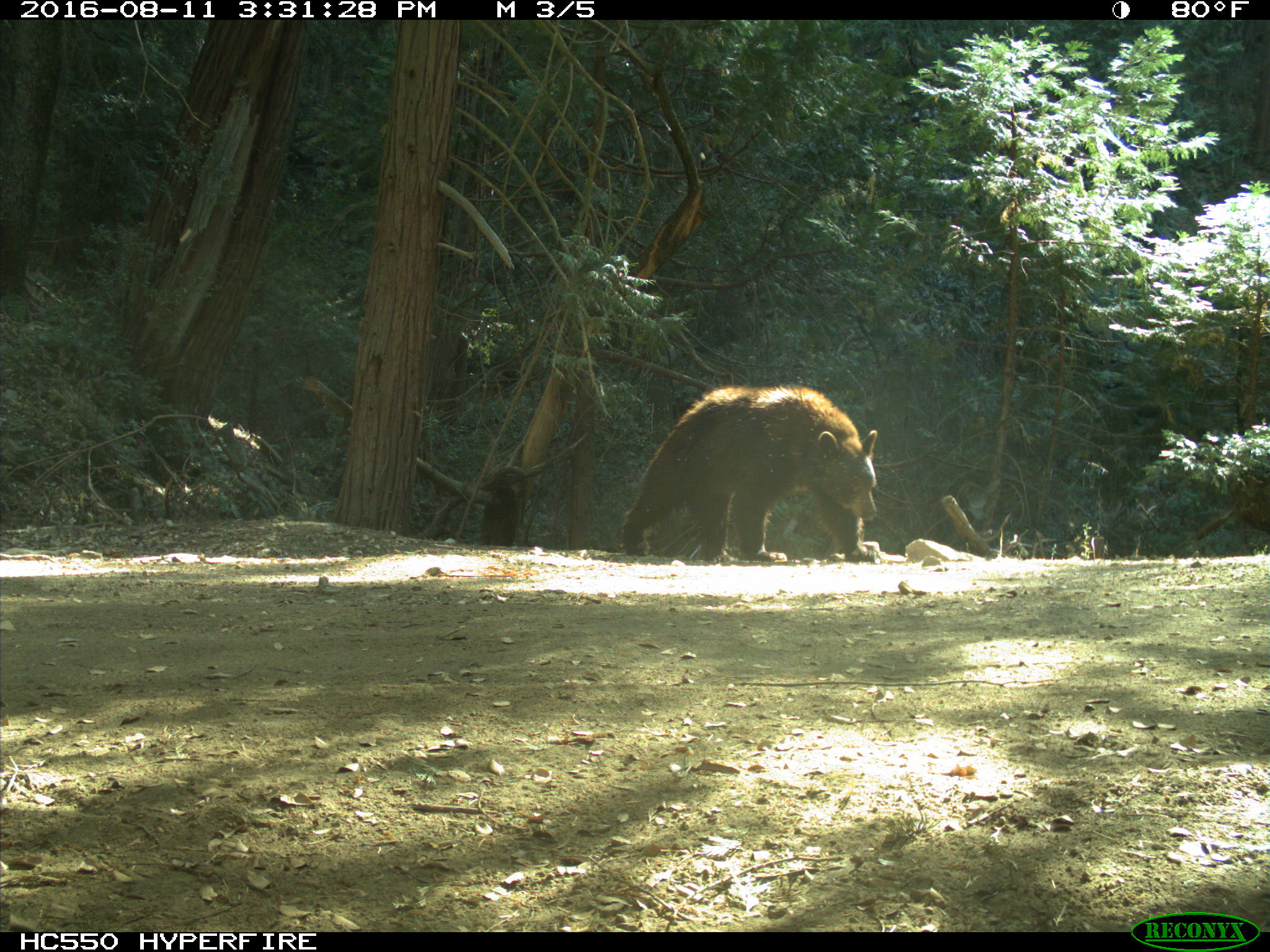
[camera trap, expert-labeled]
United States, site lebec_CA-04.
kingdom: Animalia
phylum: Chordata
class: Mammalia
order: Carnivora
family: Ursidae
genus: Ursus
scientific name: Ursus americanus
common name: american black bear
Ursus americanus (american black bear).